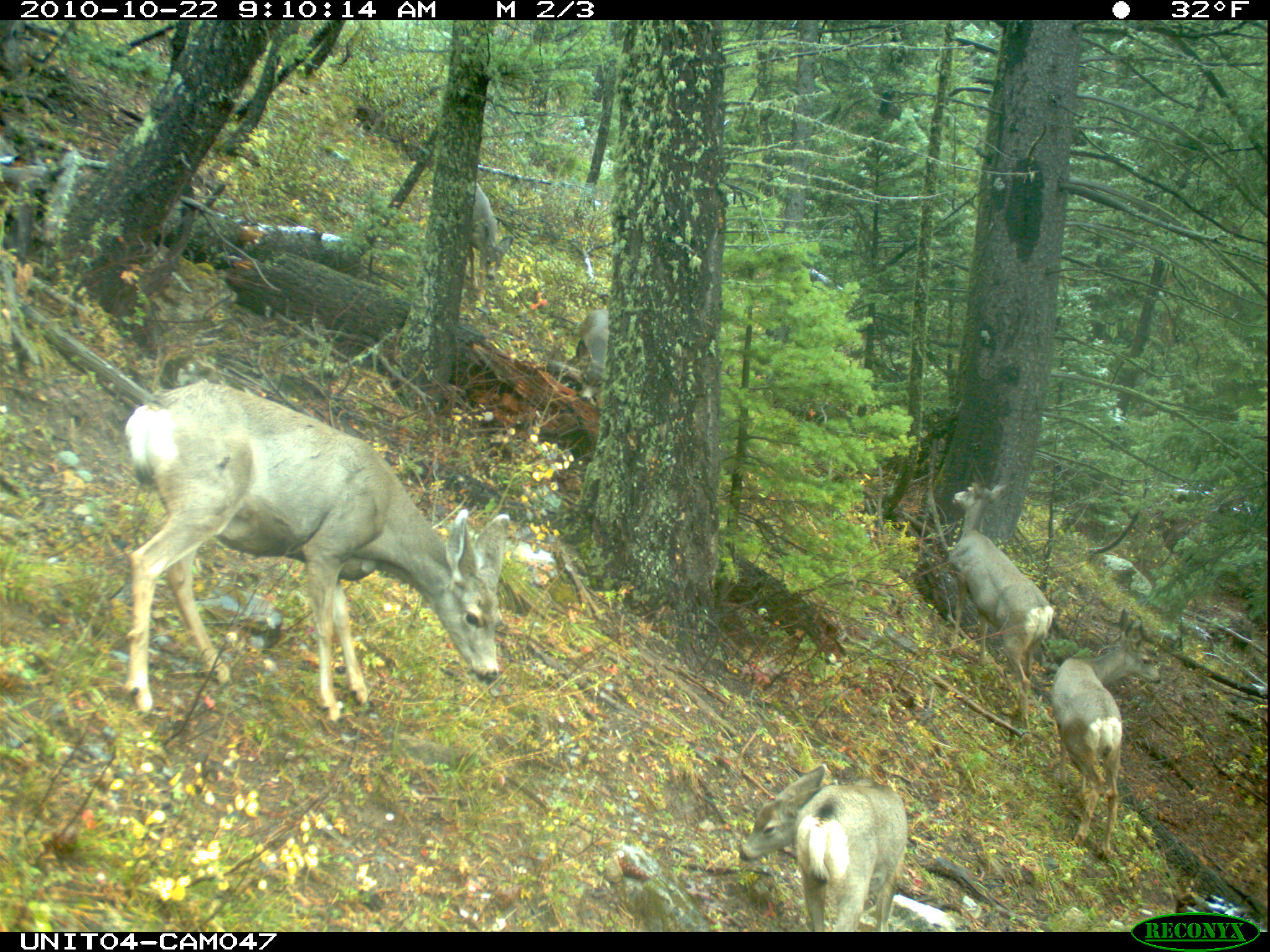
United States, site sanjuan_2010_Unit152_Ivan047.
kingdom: Animalia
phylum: Chordata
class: Mammalia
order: Artiodactyla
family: Cervidae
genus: Odocoileus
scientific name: Odocoileus hemionus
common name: mule deer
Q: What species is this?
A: Odocoileus hemionus (mule deer).